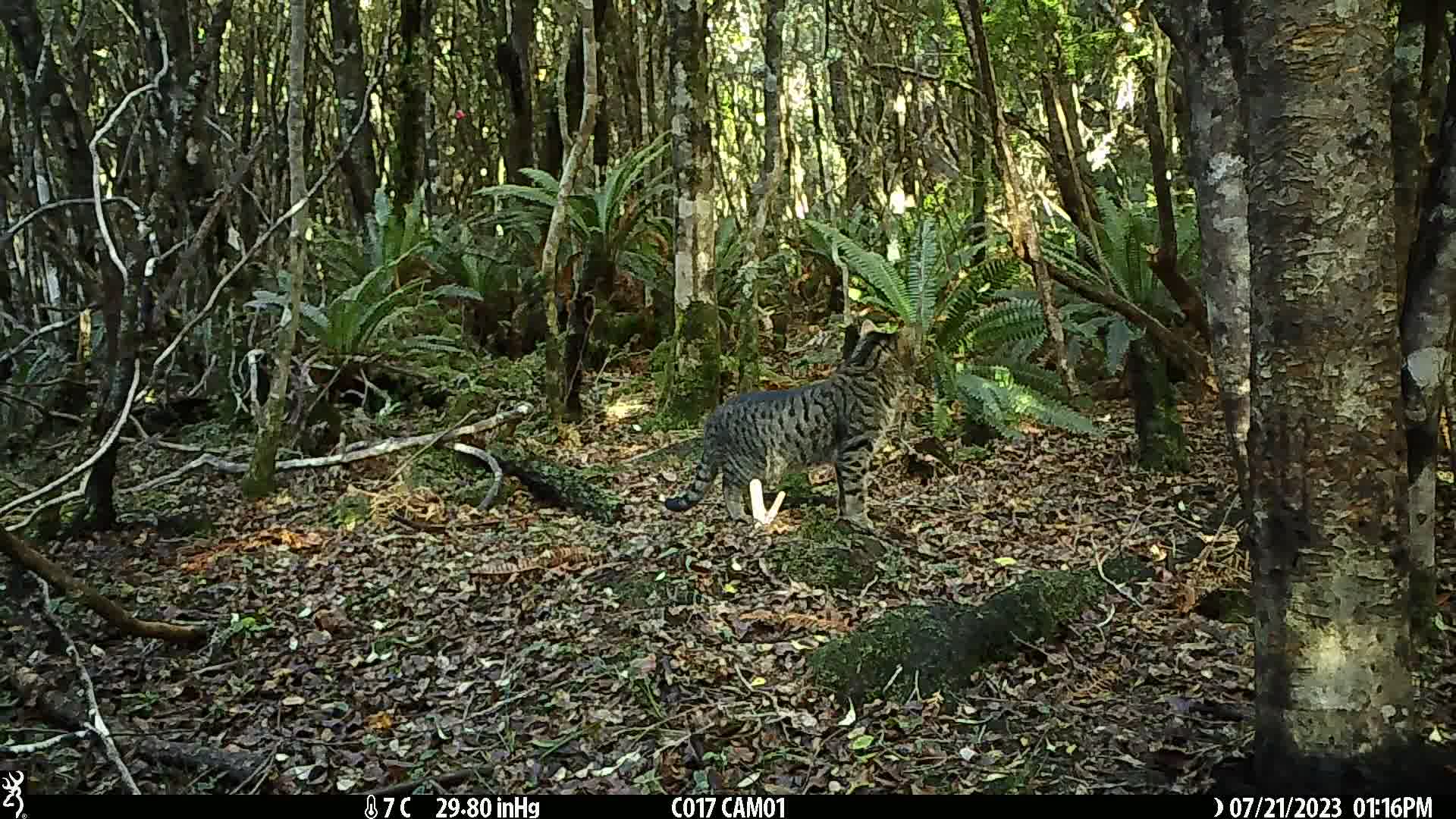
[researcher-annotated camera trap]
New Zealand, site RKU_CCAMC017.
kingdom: Animalia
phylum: Chordata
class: Mammalia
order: Carnivora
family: Felidae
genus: Felis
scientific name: Felis catus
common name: domestic cat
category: cat